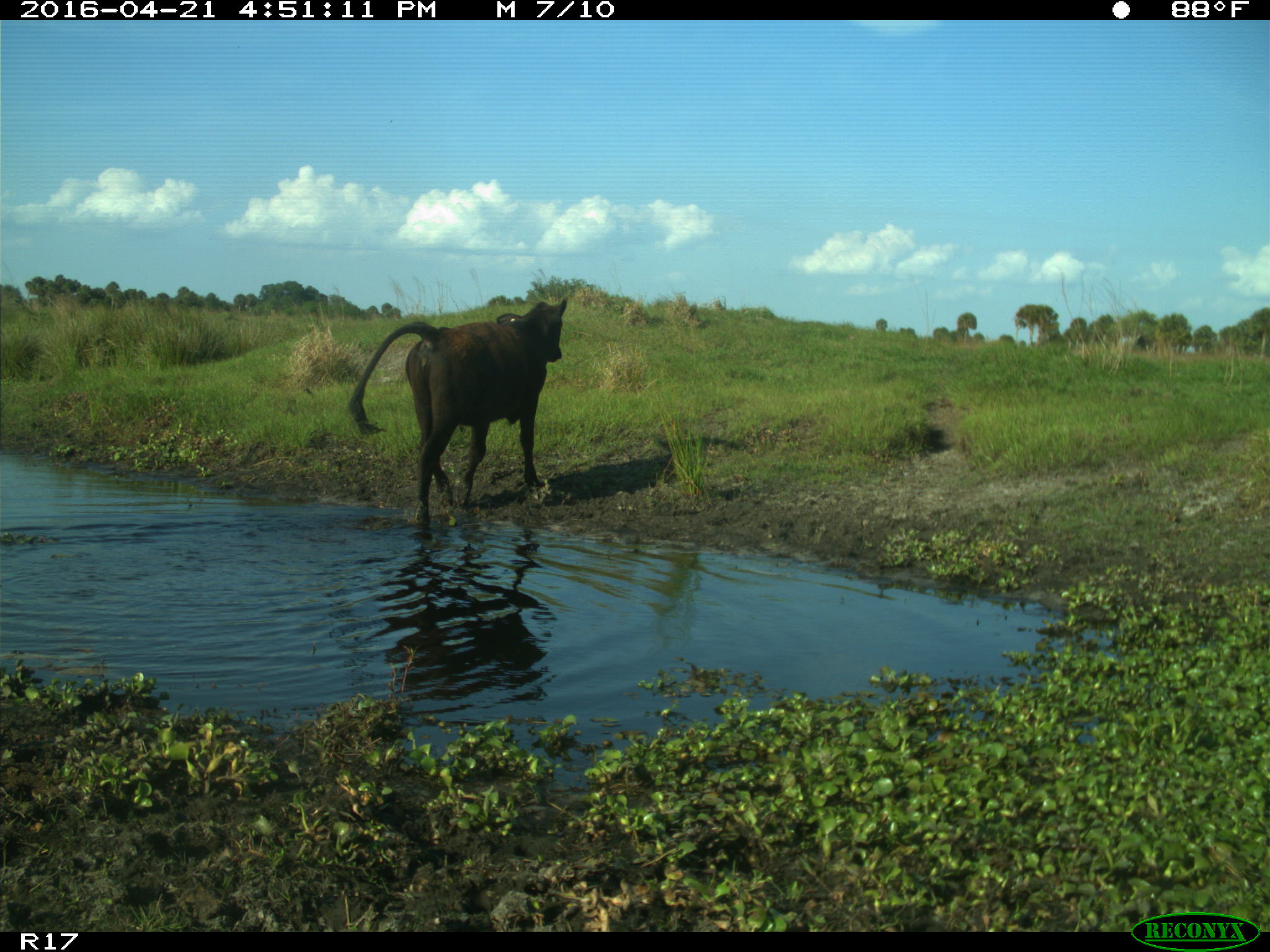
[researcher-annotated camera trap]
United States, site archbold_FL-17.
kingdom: Animalia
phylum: Chordata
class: Mammalia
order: Artiodactyla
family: Bovidae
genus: Bos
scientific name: Bos taurus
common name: domestic cow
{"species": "Bos taurus (domestic cow)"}